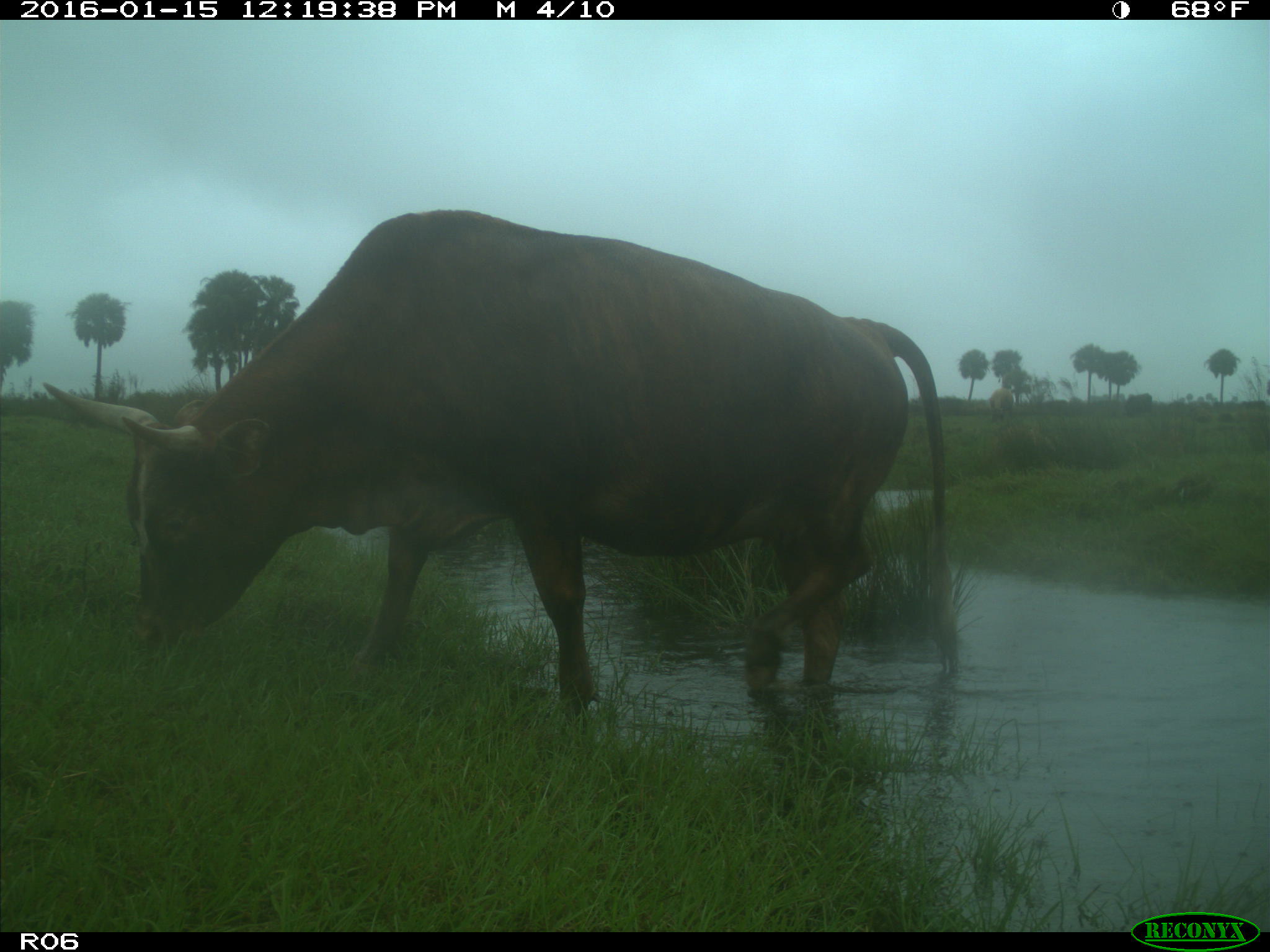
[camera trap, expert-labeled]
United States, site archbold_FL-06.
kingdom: Animalia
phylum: Chordata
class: Mammalia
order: Artiodactyla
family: Bovidae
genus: Bos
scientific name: Bos taurus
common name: domestic cow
Bos taurus (domestic cow).